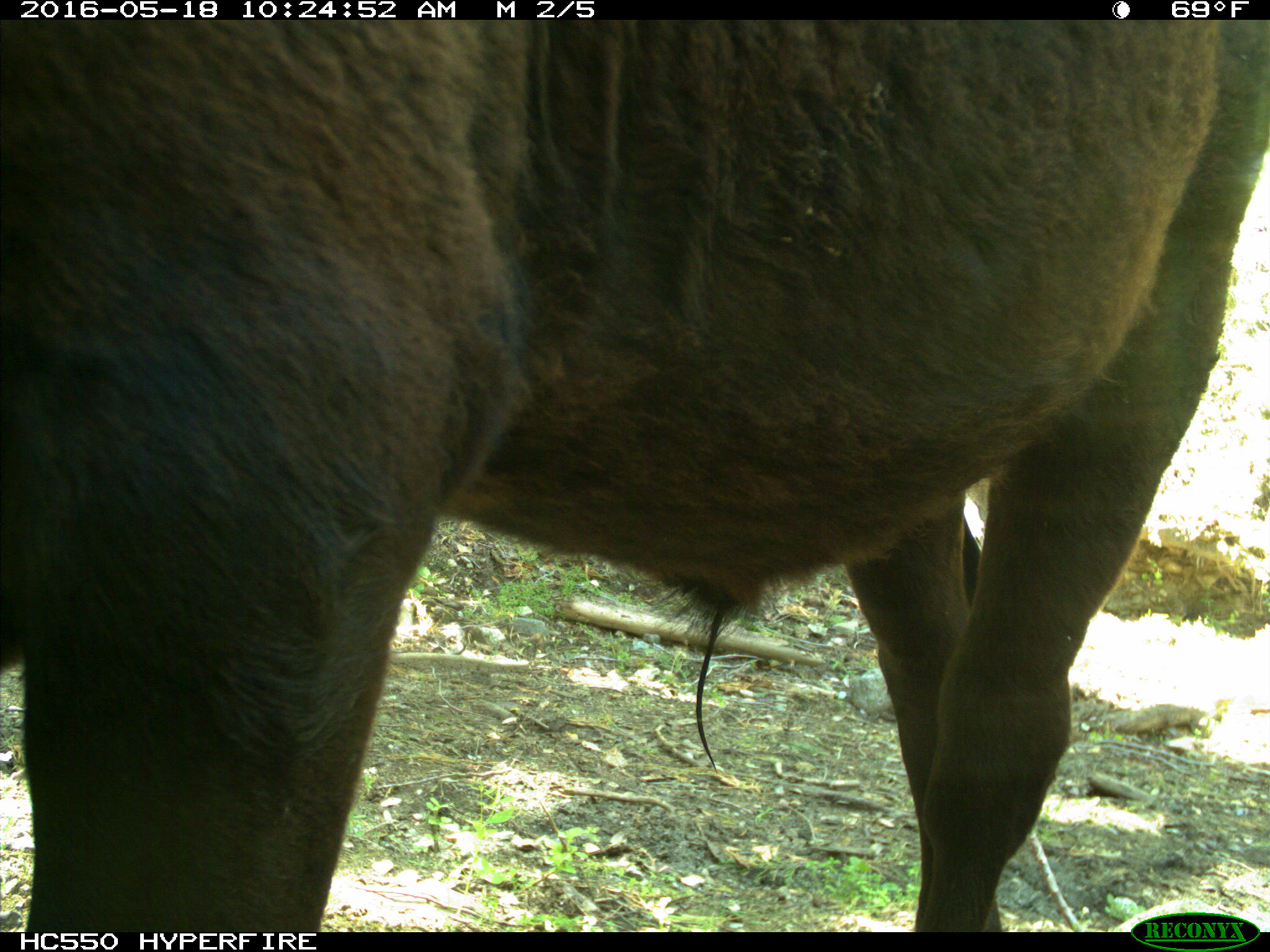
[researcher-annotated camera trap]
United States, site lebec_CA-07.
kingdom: Animalia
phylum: Chordata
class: Mammalia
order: Artiodactyla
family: Bovidae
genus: Bos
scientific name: Bos taurus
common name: domestic cow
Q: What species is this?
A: Bos taurus (domestic cow).